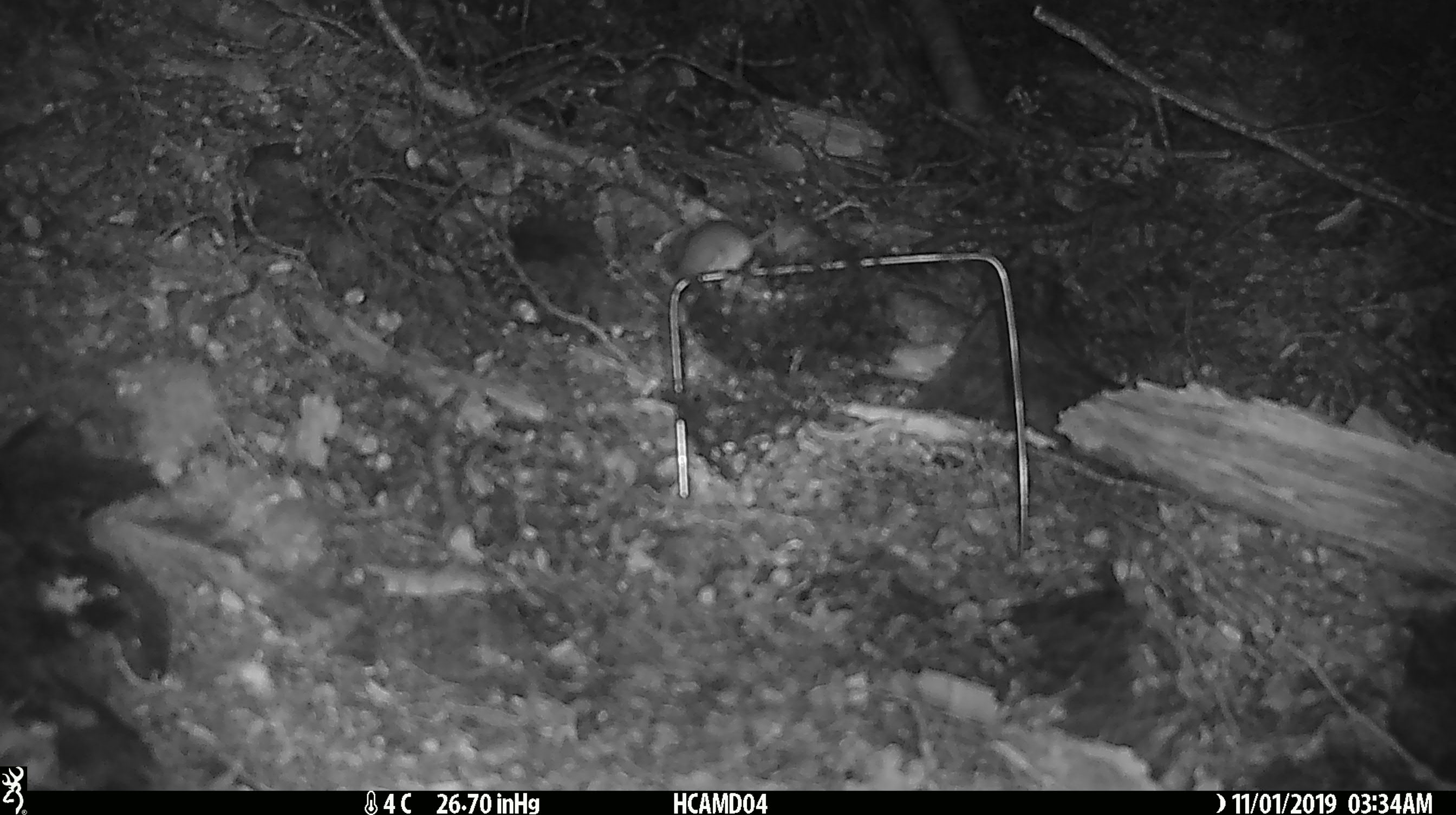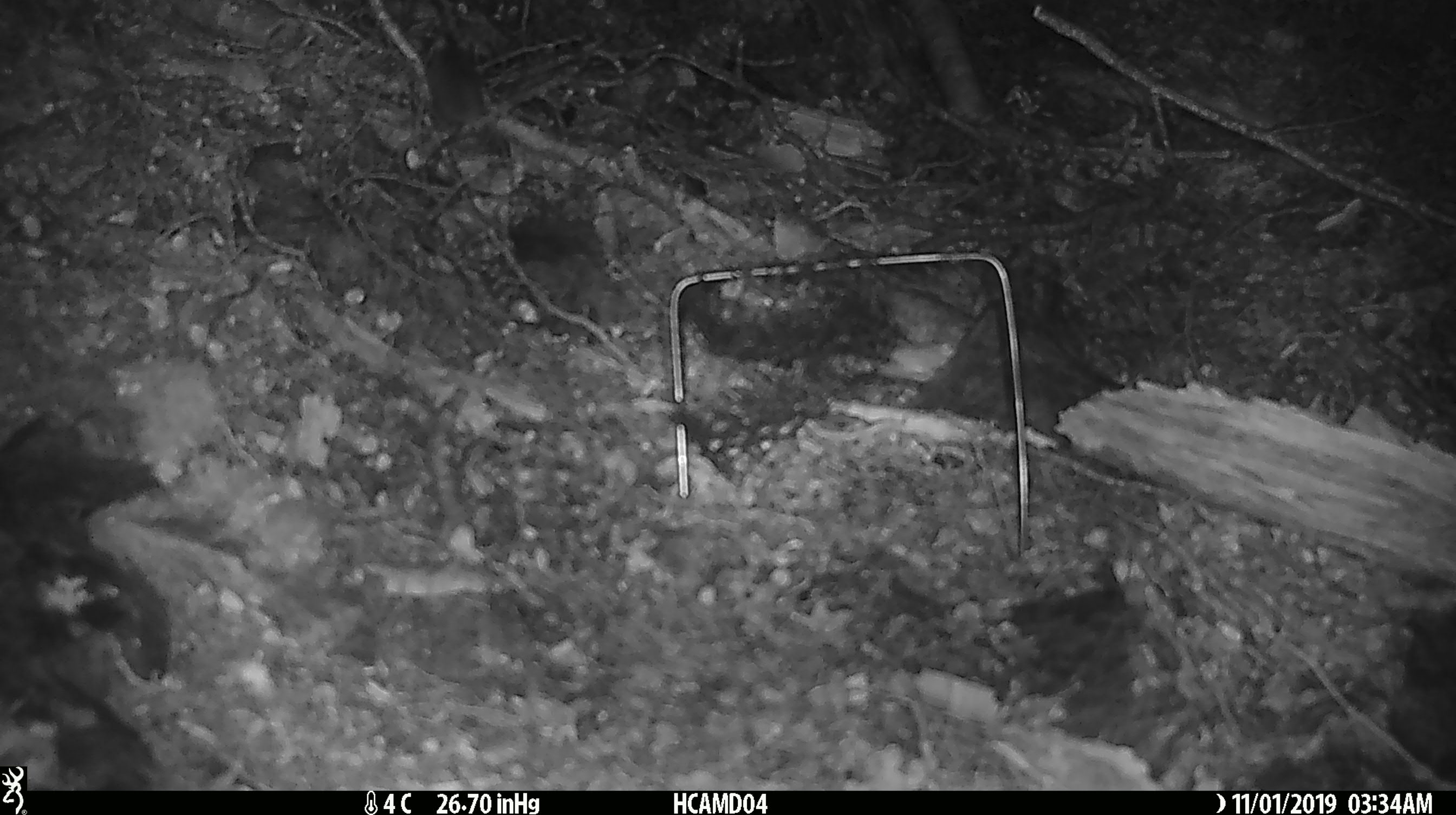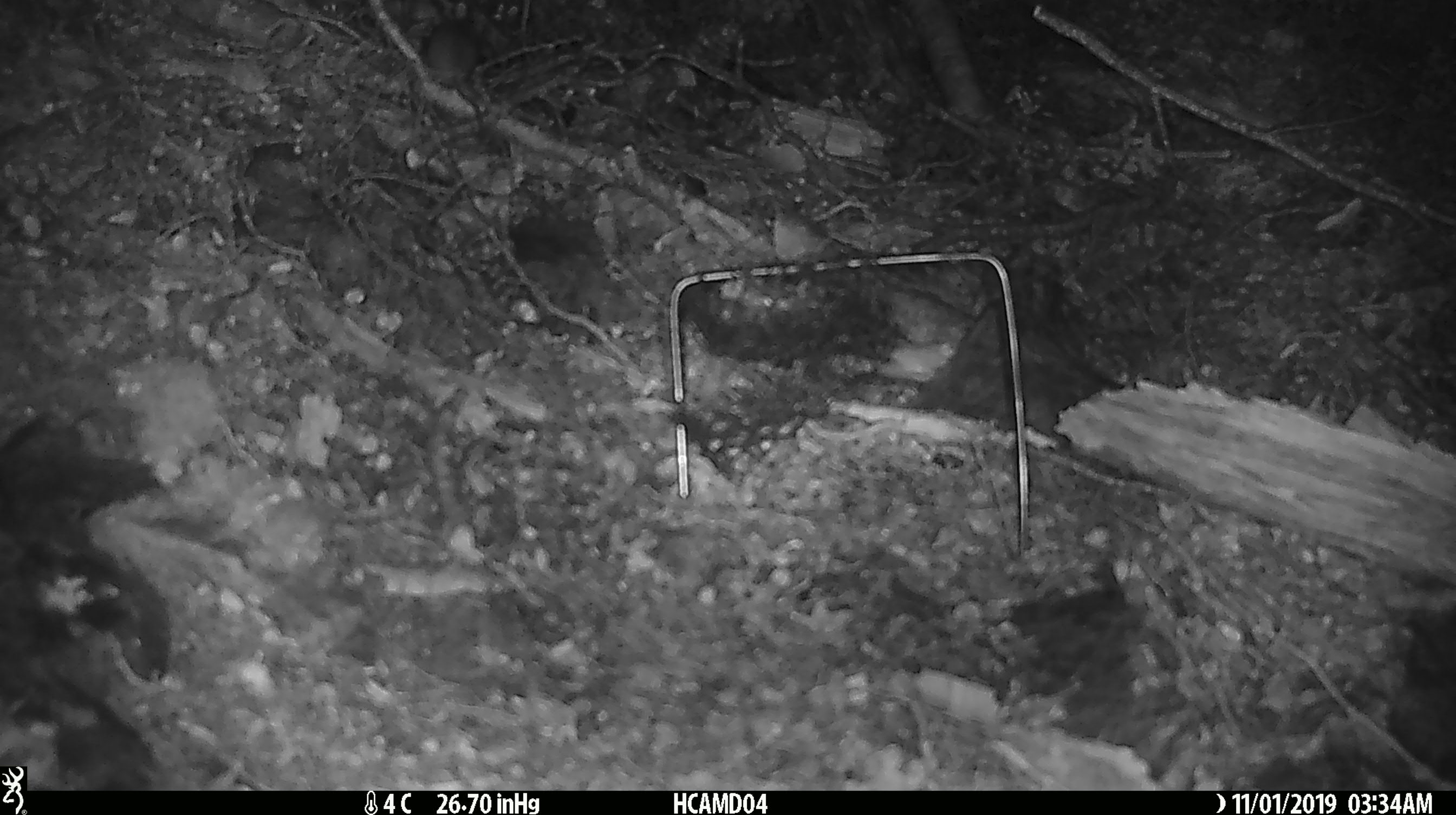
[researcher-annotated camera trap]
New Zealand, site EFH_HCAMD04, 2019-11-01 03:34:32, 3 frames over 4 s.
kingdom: Animalia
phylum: Chordata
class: Mammalia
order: Rodentia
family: Muridae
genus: Mus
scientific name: Mus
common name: mouse